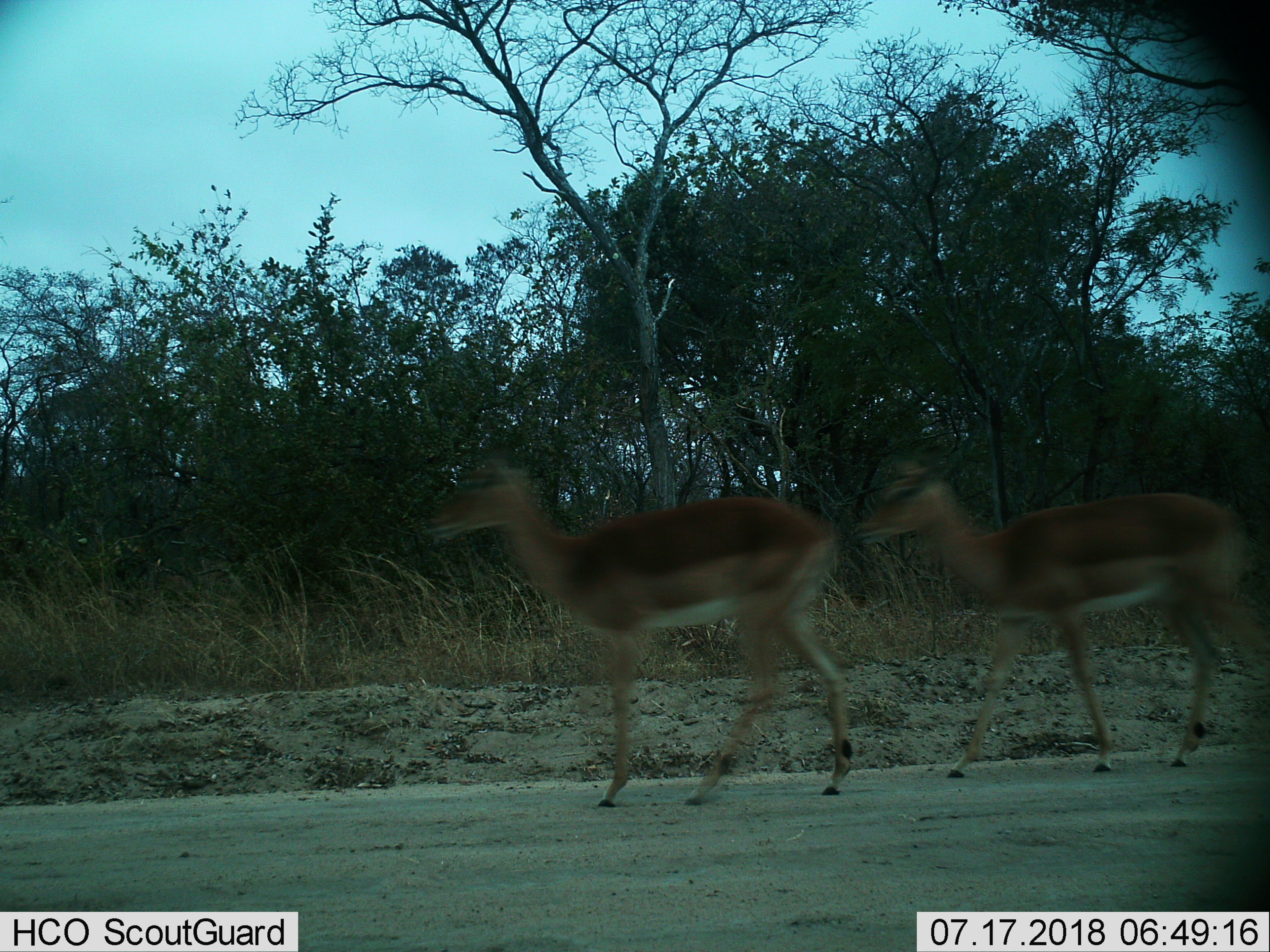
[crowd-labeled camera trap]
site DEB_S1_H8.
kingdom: Animalia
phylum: Chordata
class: Mammalia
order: Artiodactyla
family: Bovidae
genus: Aepyceros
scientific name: Aepyceros melampus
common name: impala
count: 2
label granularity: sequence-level